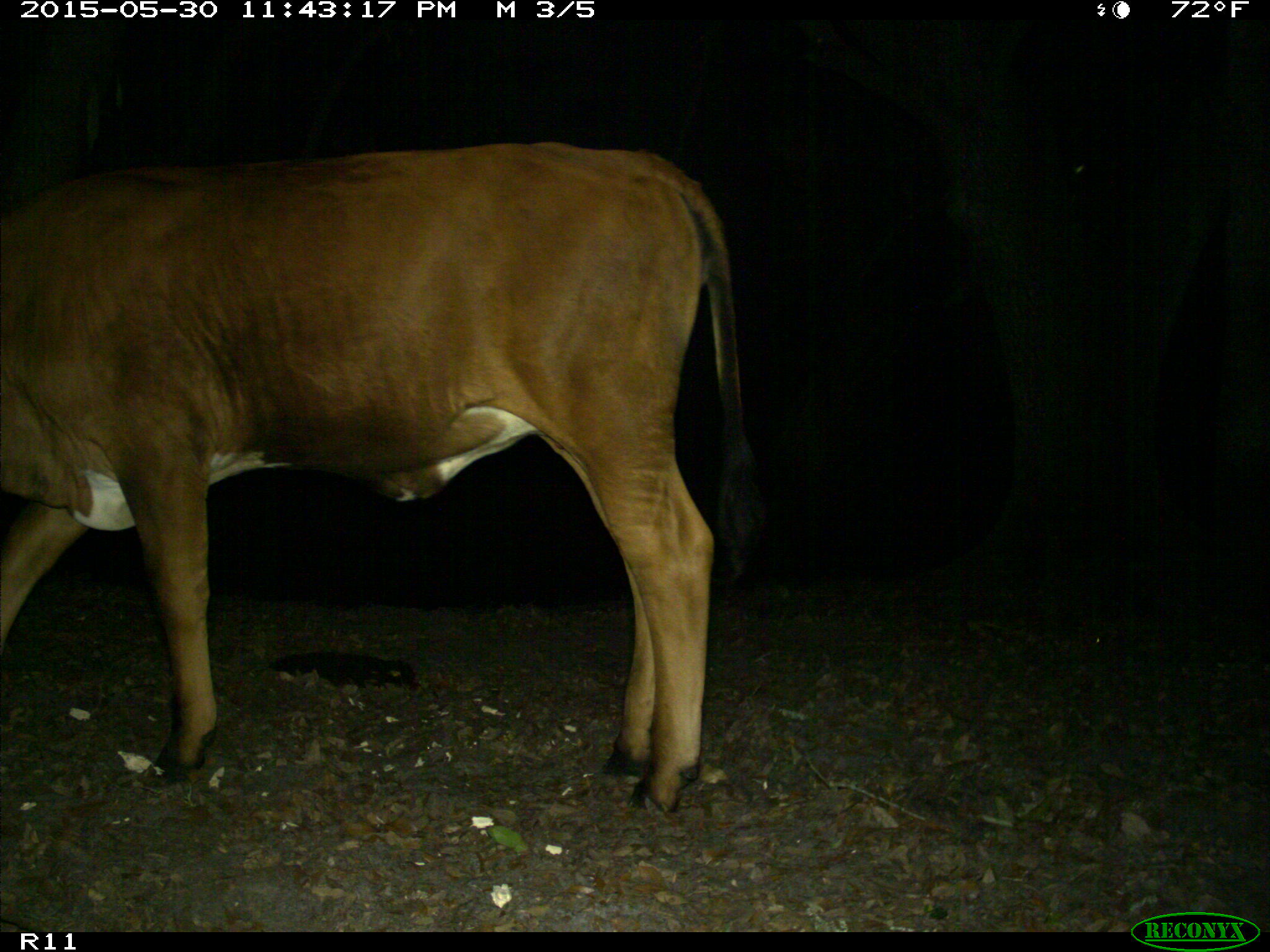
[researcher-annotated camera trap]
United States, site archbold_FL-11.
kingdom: Animalia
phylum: Chordata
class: Mammalia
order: Artiodactyla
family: Bovidae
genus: Bos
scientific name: Bos taurus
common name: domestic cow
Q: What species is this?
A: Bos taurus (domestic cow).